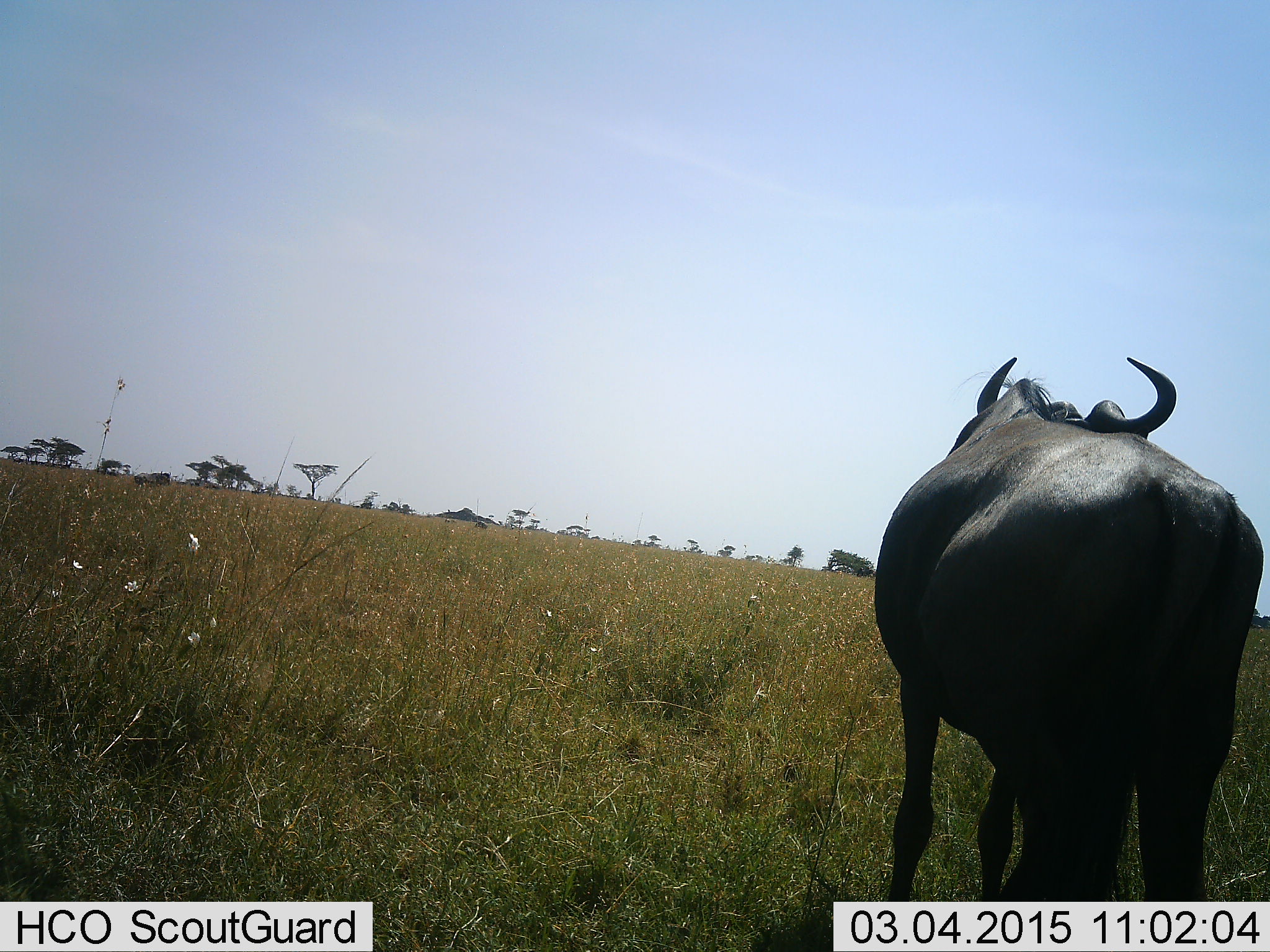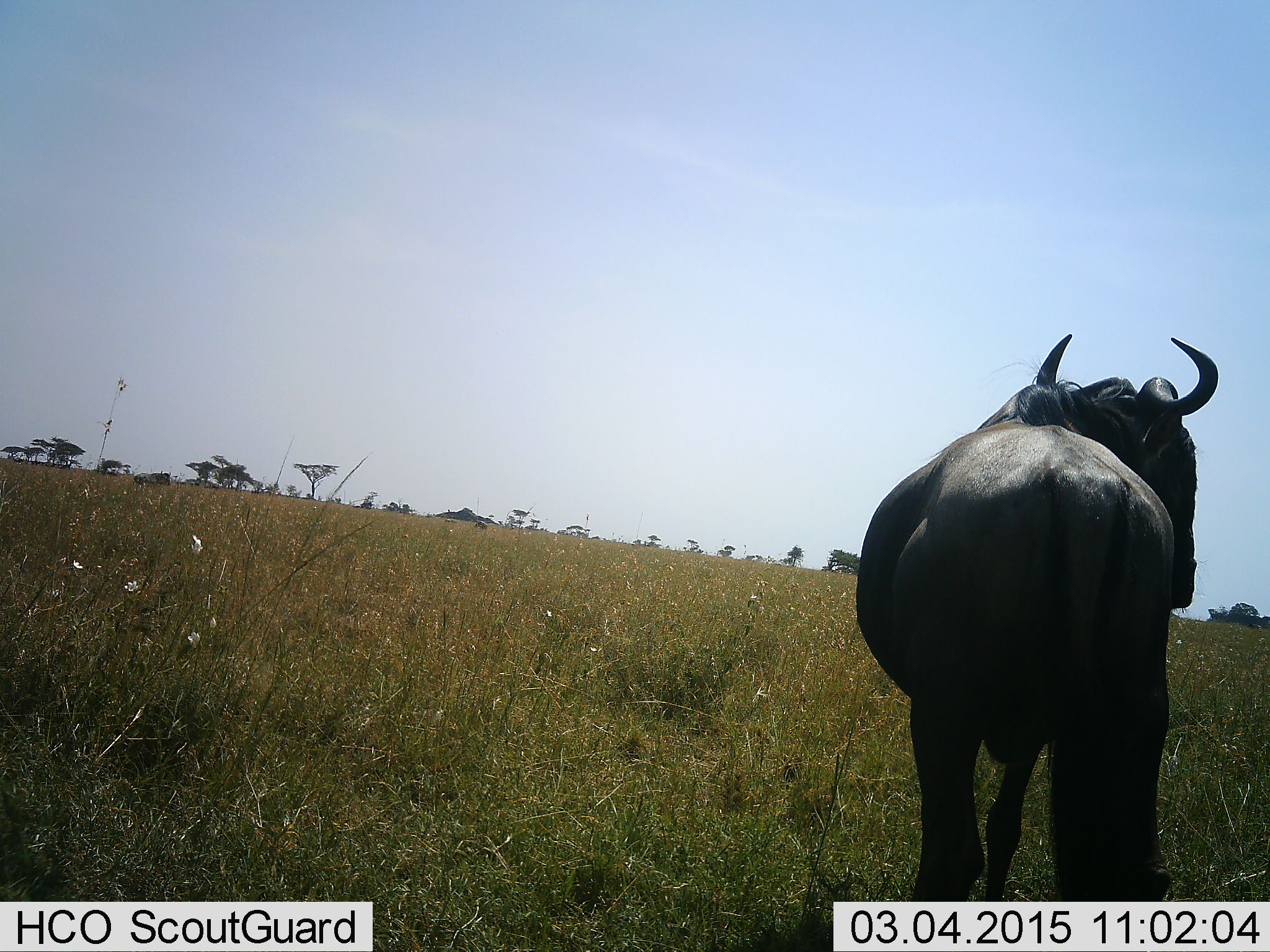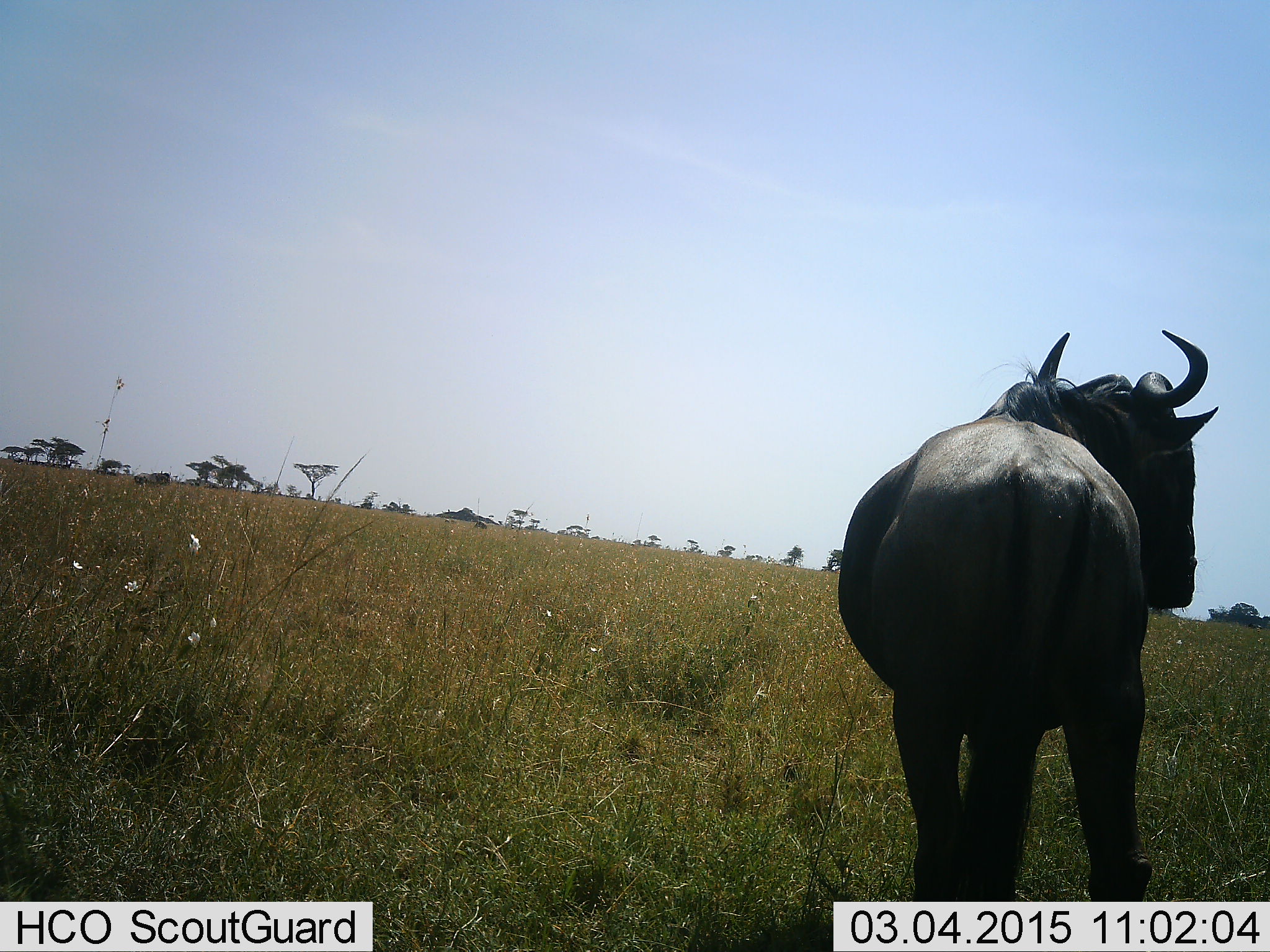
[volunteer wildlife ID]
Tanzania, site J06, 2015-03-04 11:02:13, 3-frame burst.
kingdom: Animalia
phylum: Chordata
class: Mammalia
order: Artiodactyla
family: Bovidae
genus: Connochaetes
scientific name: Connochaetes taurinus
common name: blue wildebeest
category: wildebeest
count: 1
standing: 90%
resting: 0%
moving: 10%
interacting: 0%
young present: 0%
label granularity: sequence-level